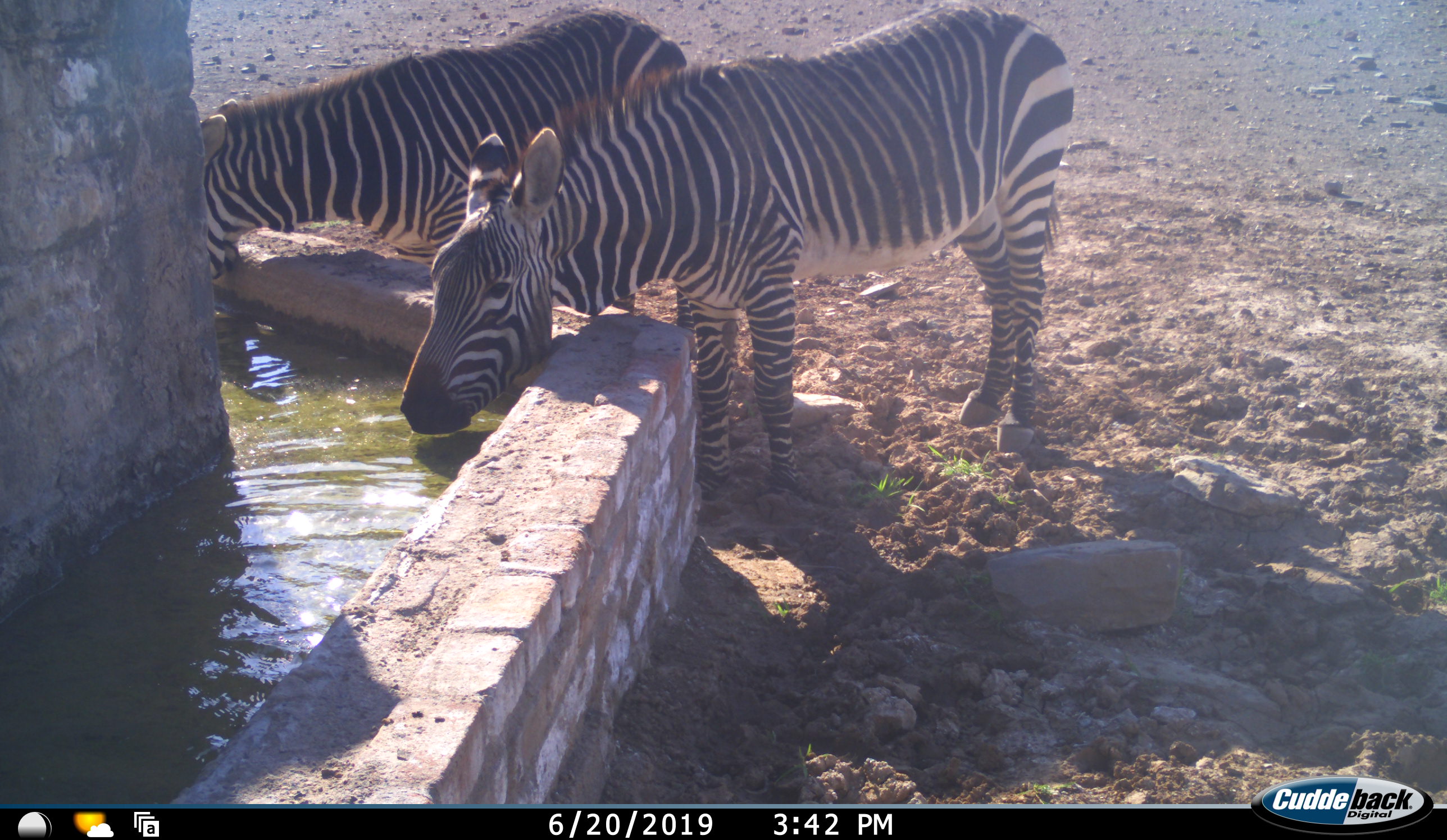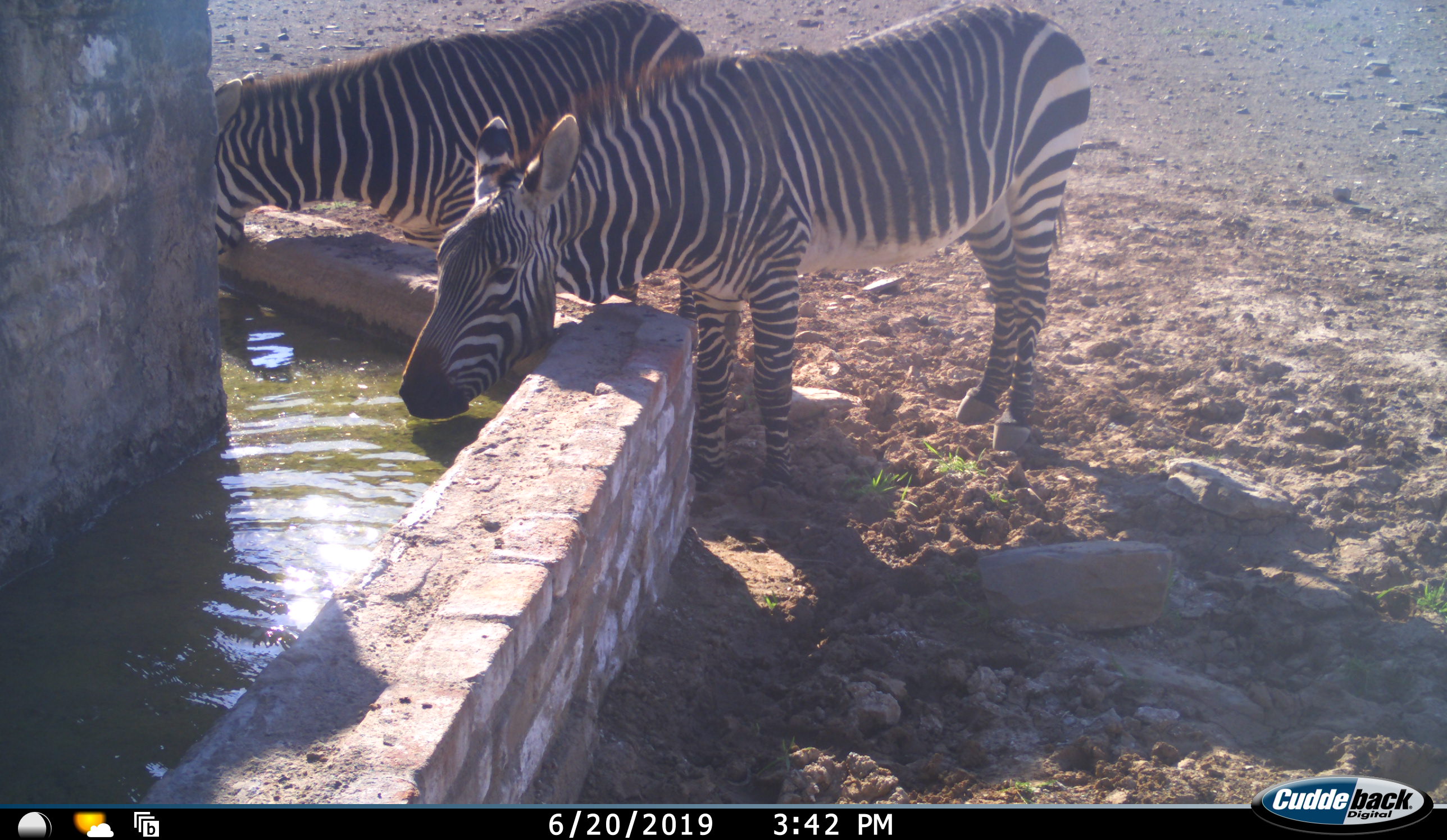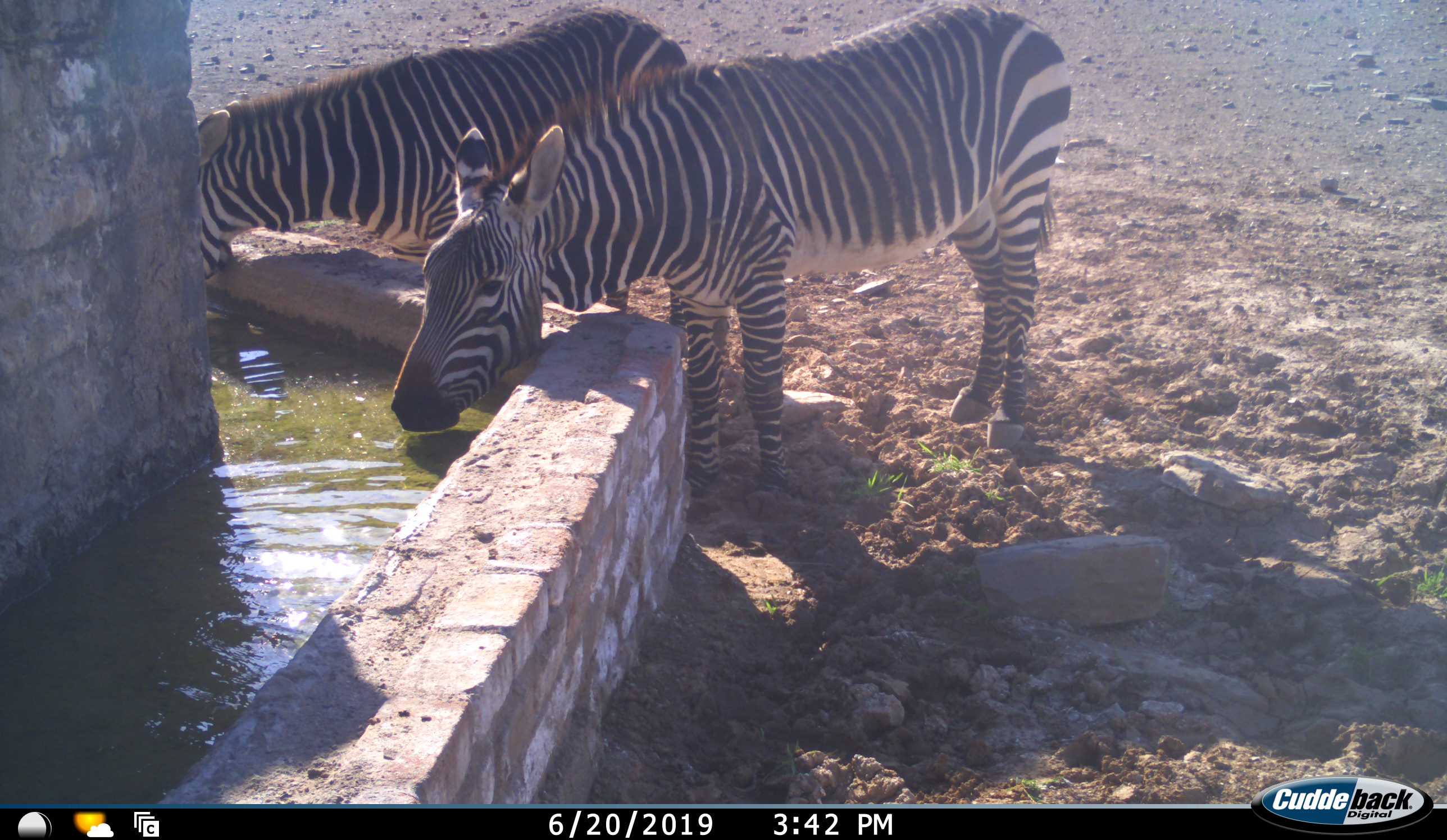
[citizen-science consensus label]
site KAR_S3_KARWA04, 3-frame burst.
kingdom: Animalia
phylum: Chordata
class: Mammalia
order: Perissodactyla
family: Equidae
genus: Equus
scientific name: Equus zebra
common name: mountain zebra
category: zebramountain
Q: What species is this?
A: Zebramountain (mountain zebra) (Equus zebra).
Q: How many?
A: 2.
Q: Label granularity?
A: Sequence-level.